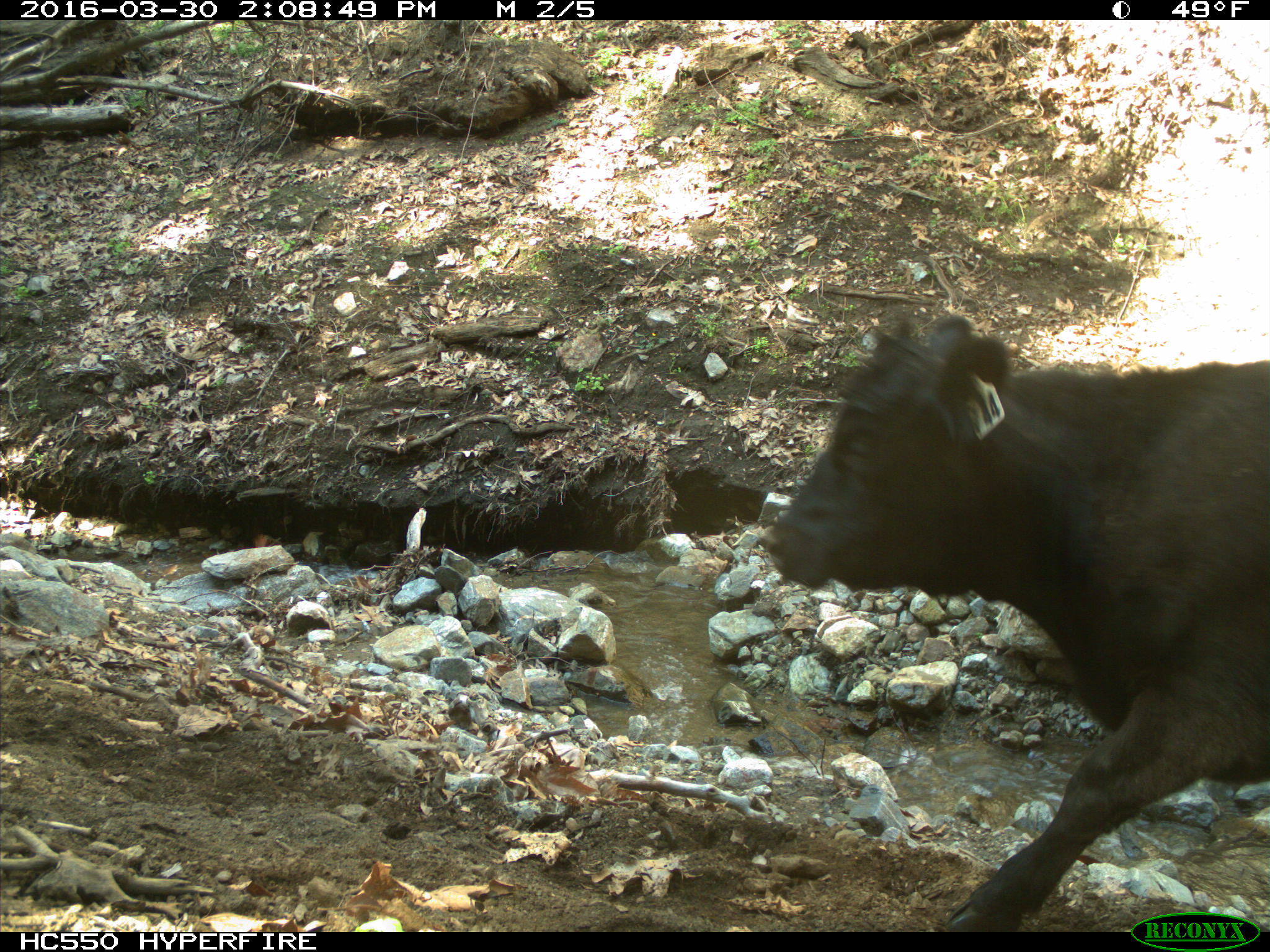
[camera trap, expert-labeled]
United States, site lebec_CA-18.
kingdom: Animalia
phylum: Chordata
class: Mammalia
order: Artiodactyla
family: Bovidae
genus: Bos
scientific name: Bos taurus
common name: domestic cow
Bos taurus (domestic cow).